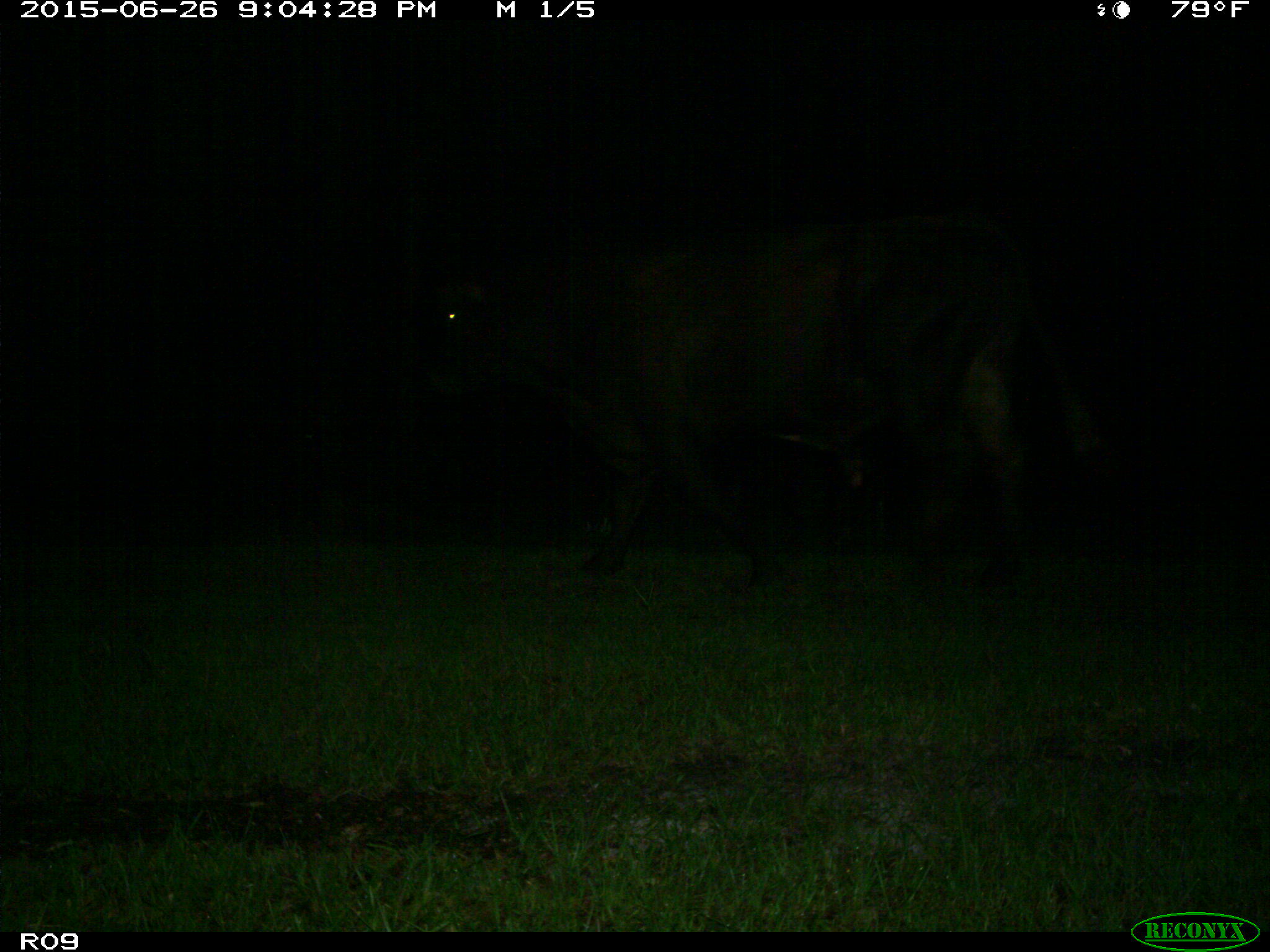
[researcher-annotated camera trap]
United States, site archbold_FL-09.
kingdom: Animalia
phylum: Chordata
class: Mammalia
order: Artiodactyla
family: Bovidae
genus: Bos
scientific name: Bos taurus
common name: domestic cow